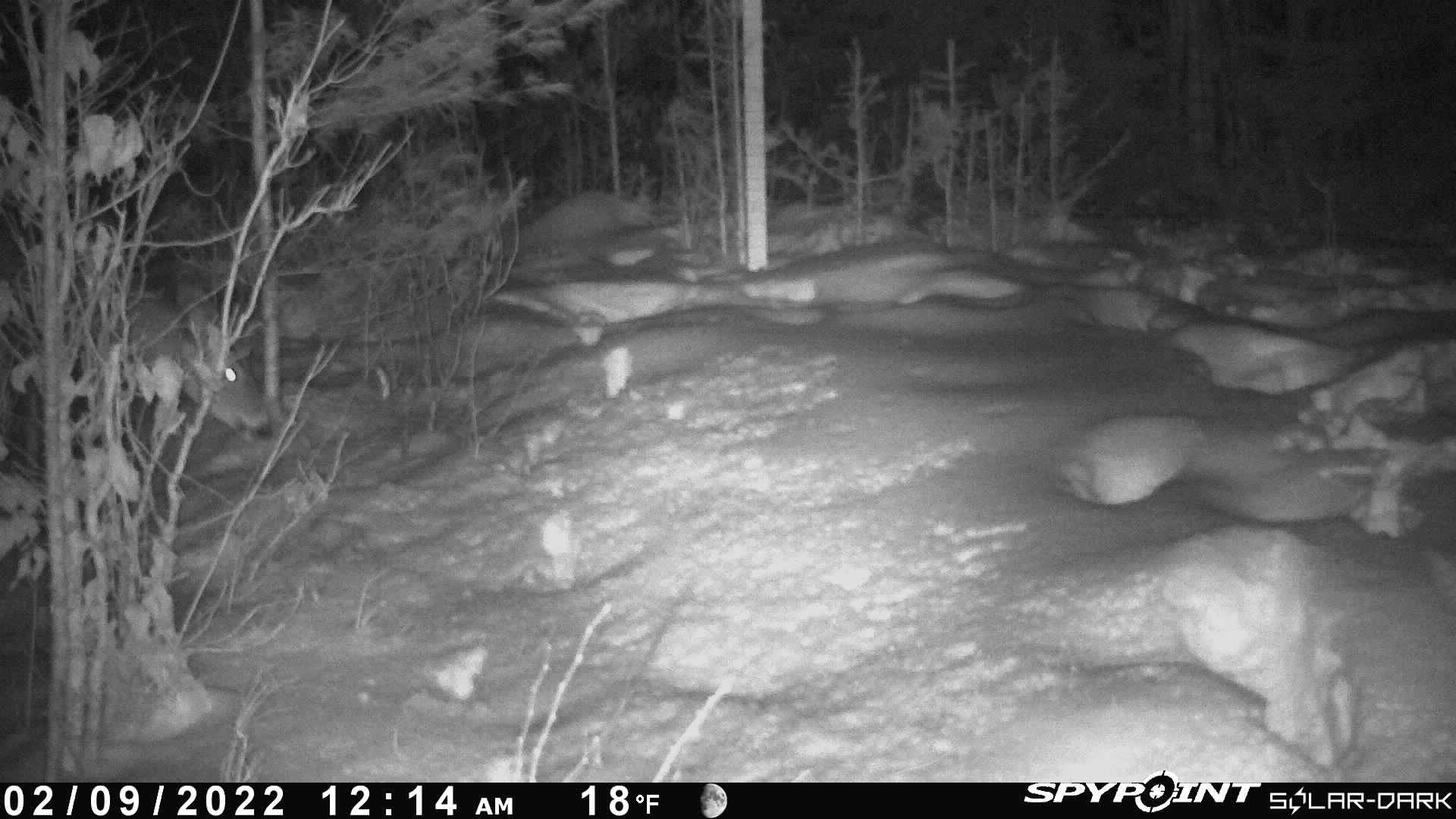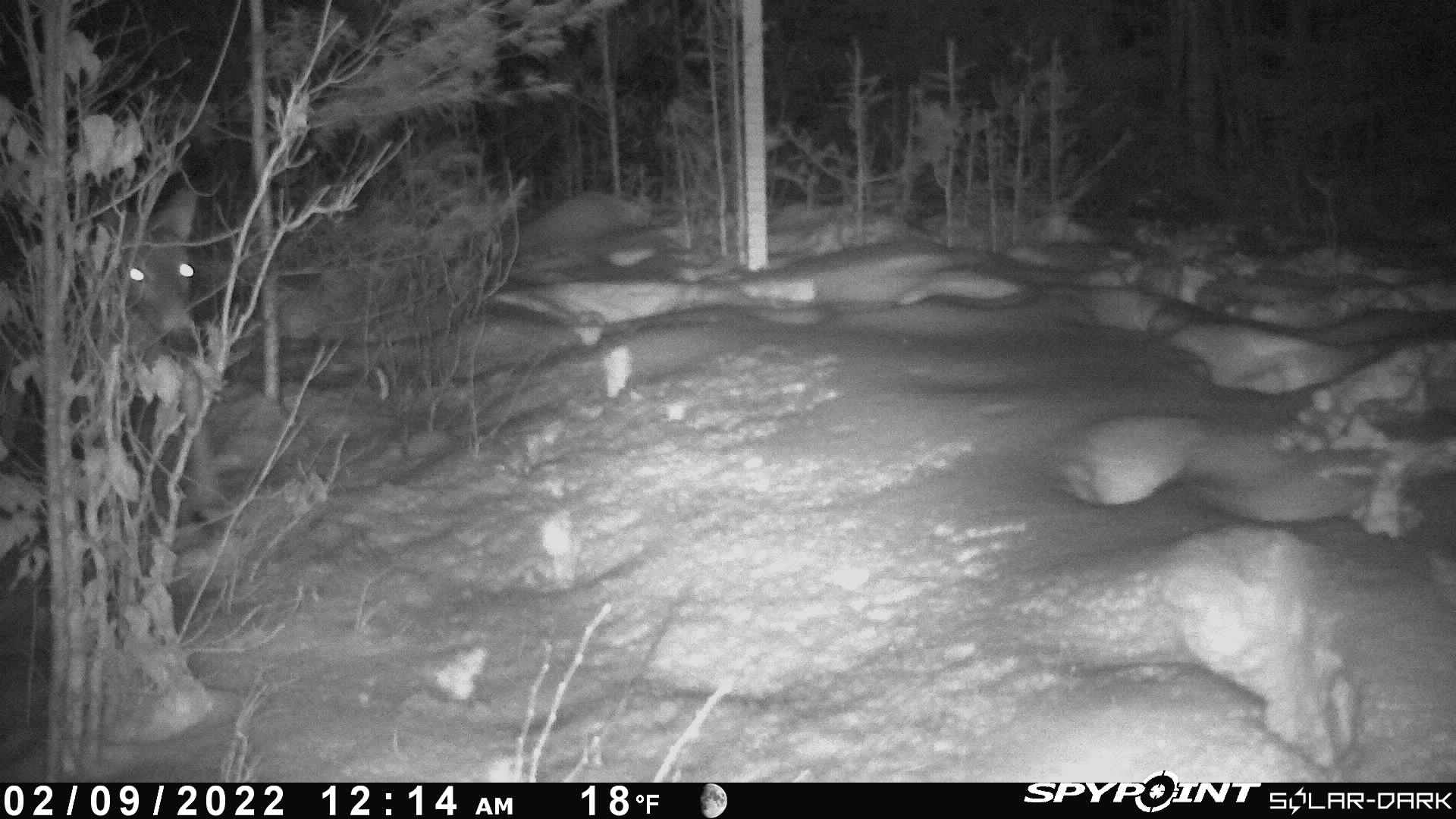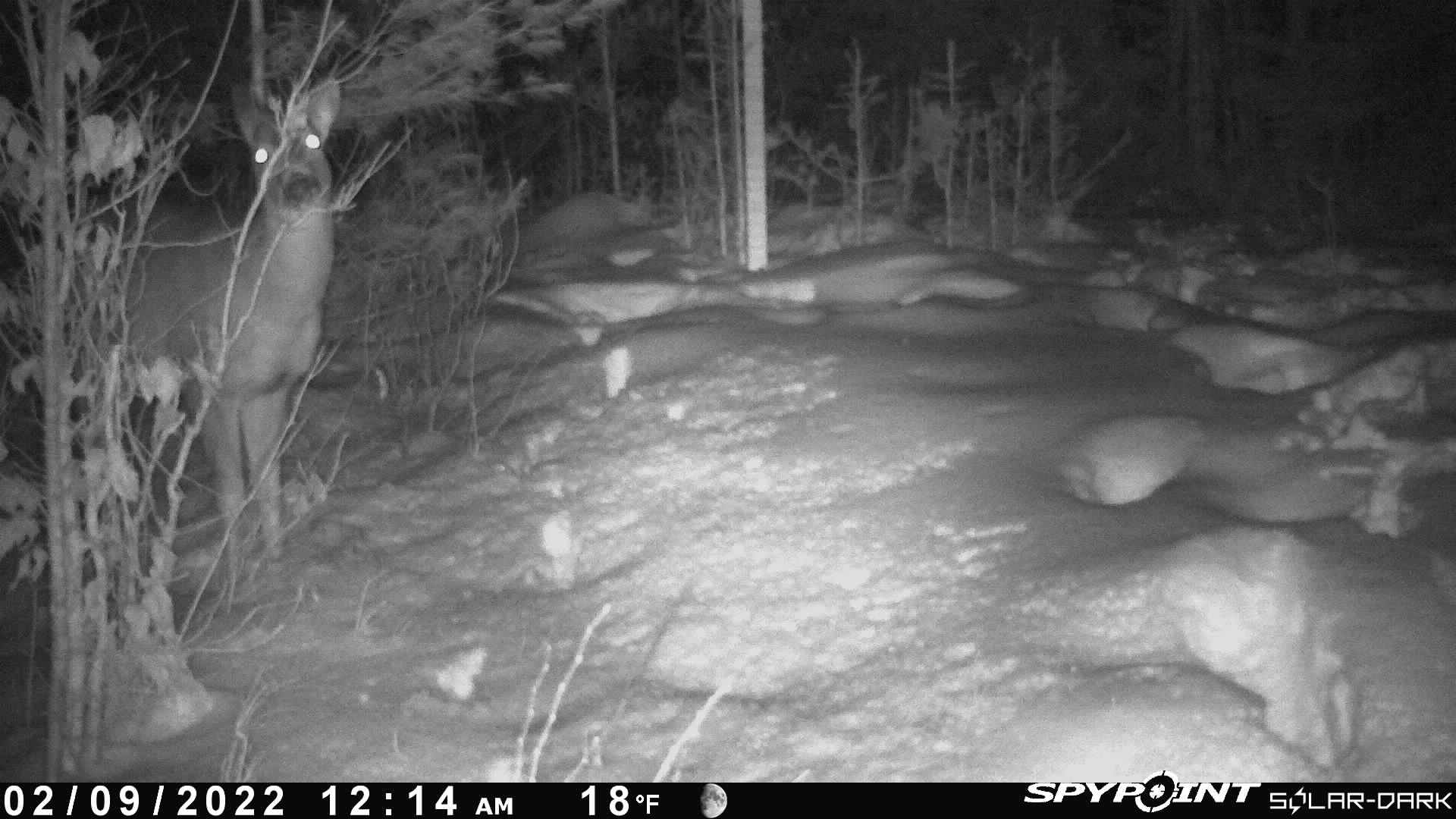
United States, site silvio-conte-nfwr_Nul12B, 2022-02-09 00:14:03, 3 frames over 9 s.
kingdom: Animalia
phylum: Chordata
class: Mammalia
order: Artiodactyla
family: Cervidae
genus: Odocoileus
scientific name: Odocoileus virginianus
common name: white-tailed deer